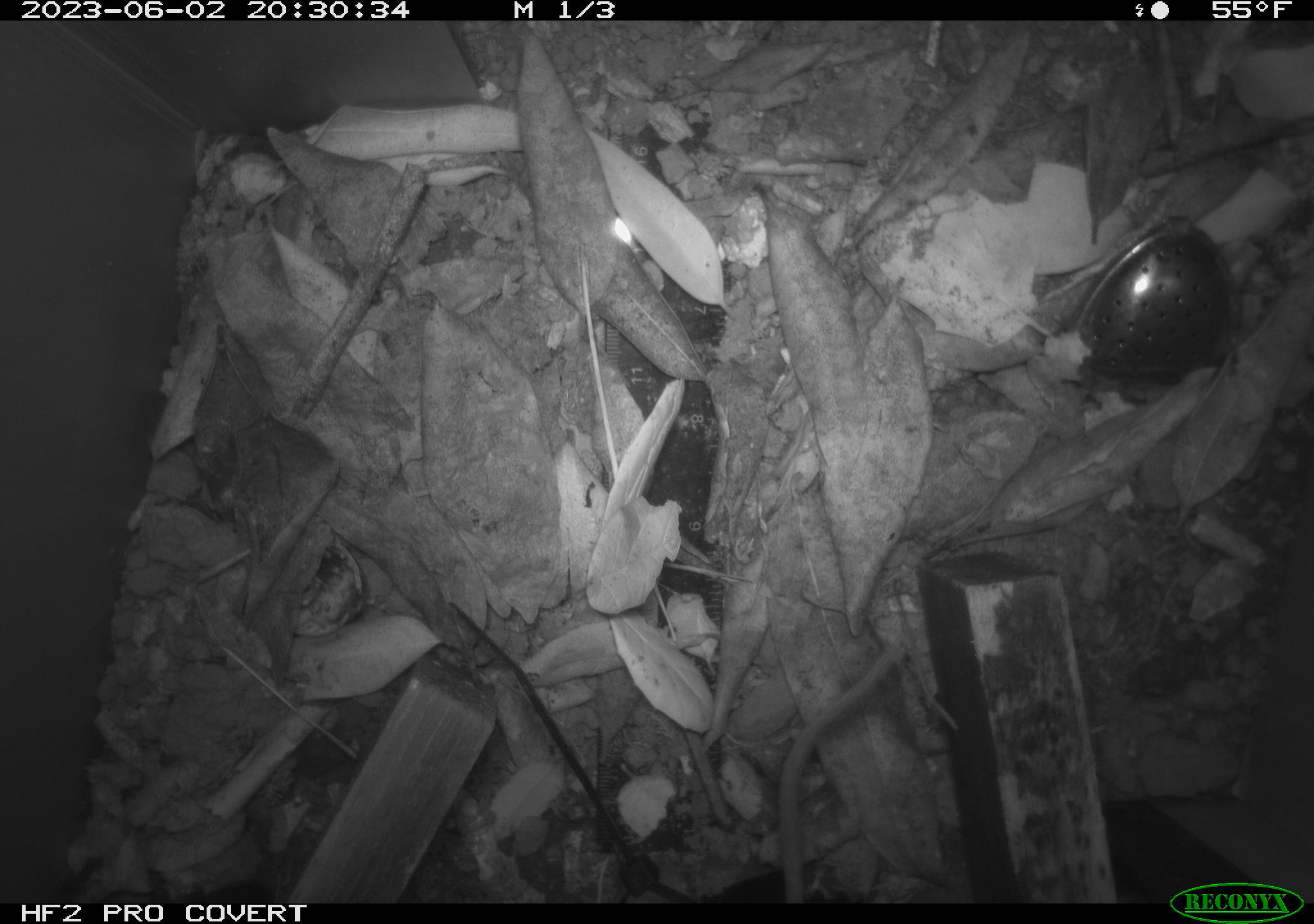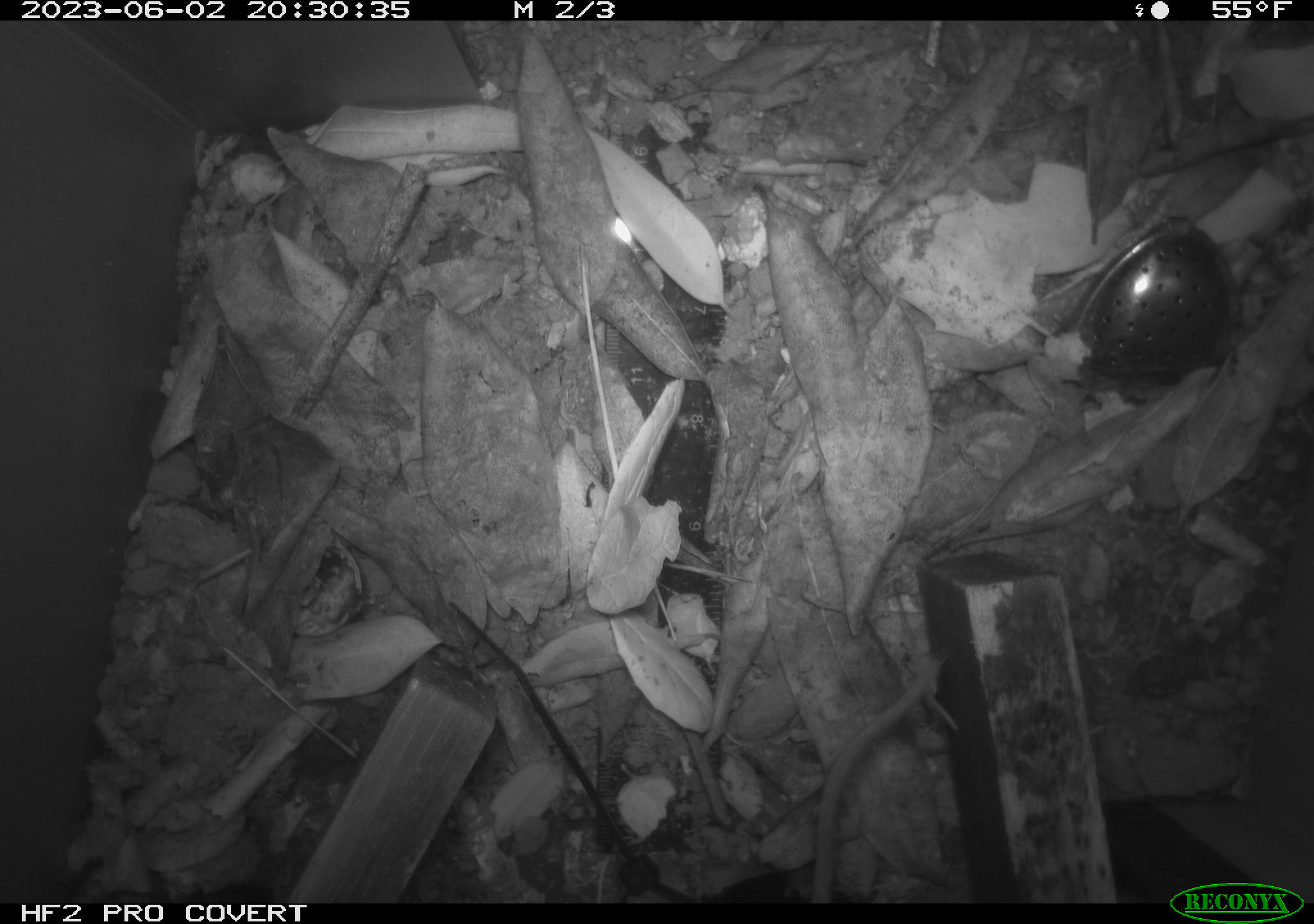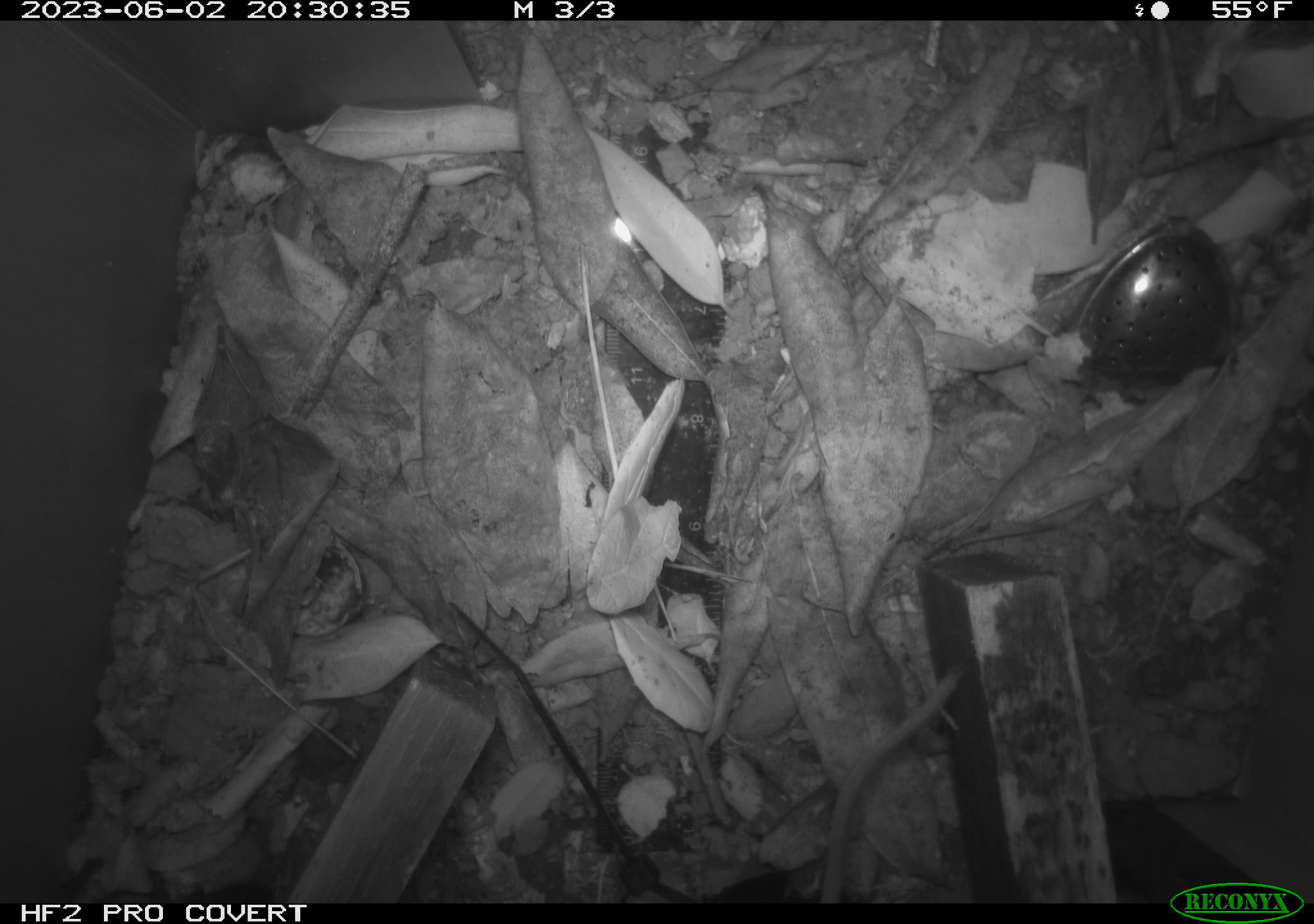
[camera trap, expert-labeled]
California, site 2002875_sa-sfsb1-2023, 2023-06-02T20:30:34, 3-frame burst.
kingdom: Animalia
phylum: Chordata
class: Mammalia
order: Rodentia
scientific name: Rodentia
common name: mouse species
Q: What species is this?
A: Mouse species (Rodentia).